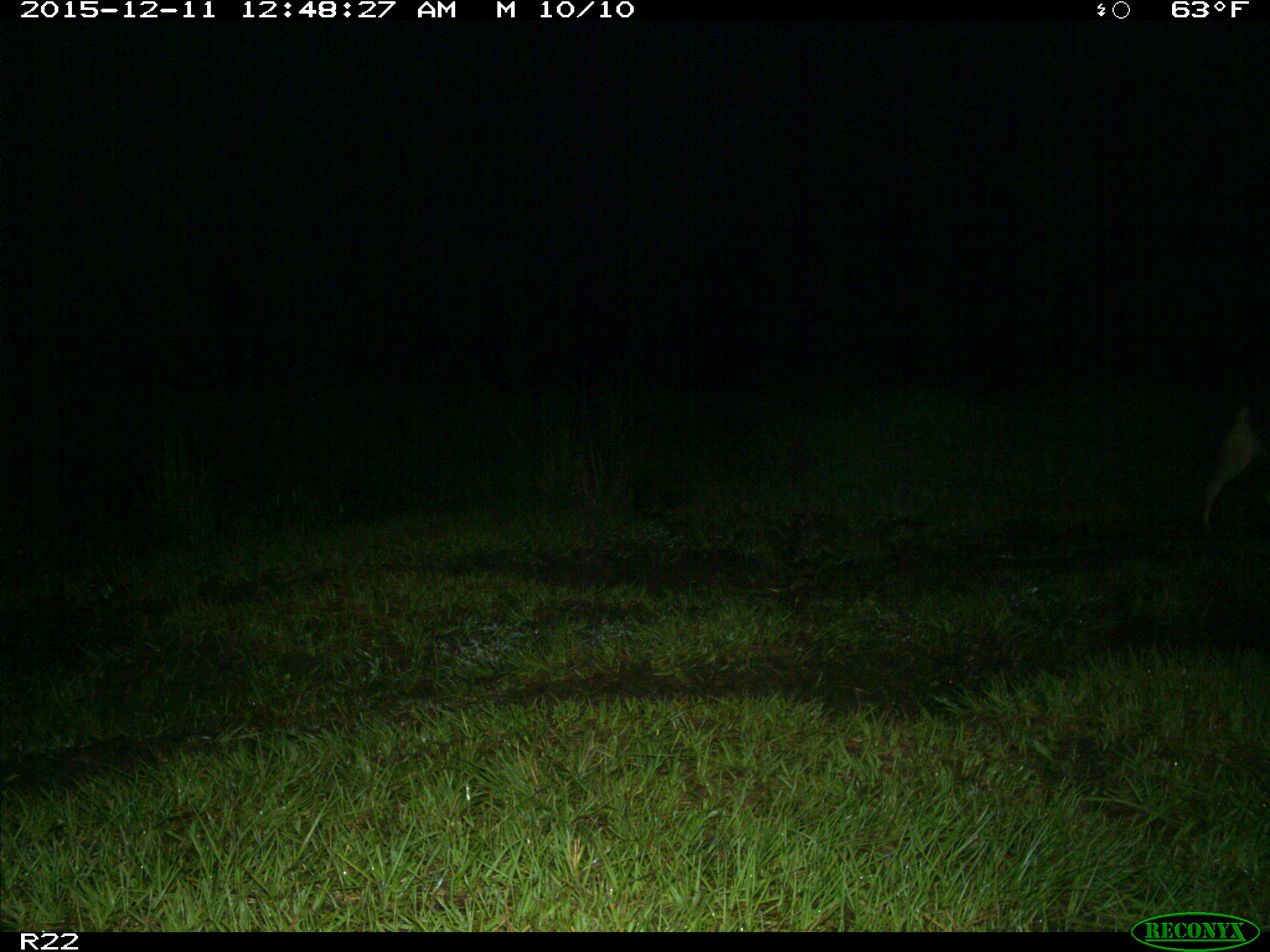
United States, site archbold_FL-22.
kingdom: Animalia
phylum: Chordata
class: Mammalia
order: Carnivora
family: Canidae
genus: Canis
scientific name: Canis latrans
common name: coyote